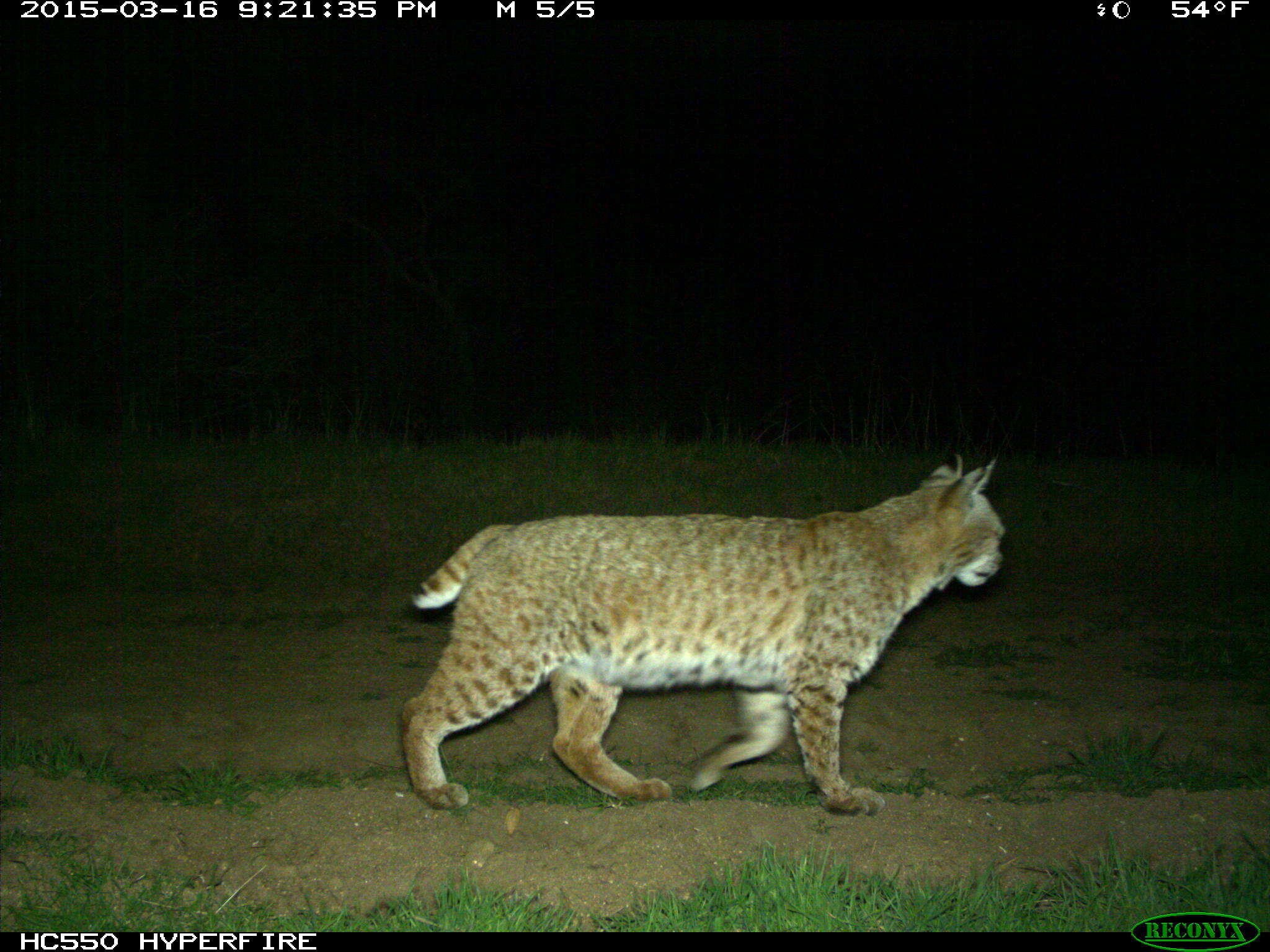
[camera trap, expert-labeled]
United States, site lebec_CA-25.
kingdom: Animalia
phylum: Chordata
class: Mammalia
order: Carnivora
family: Felidae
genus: Lynx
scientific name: Lynx rufus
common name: bobcat